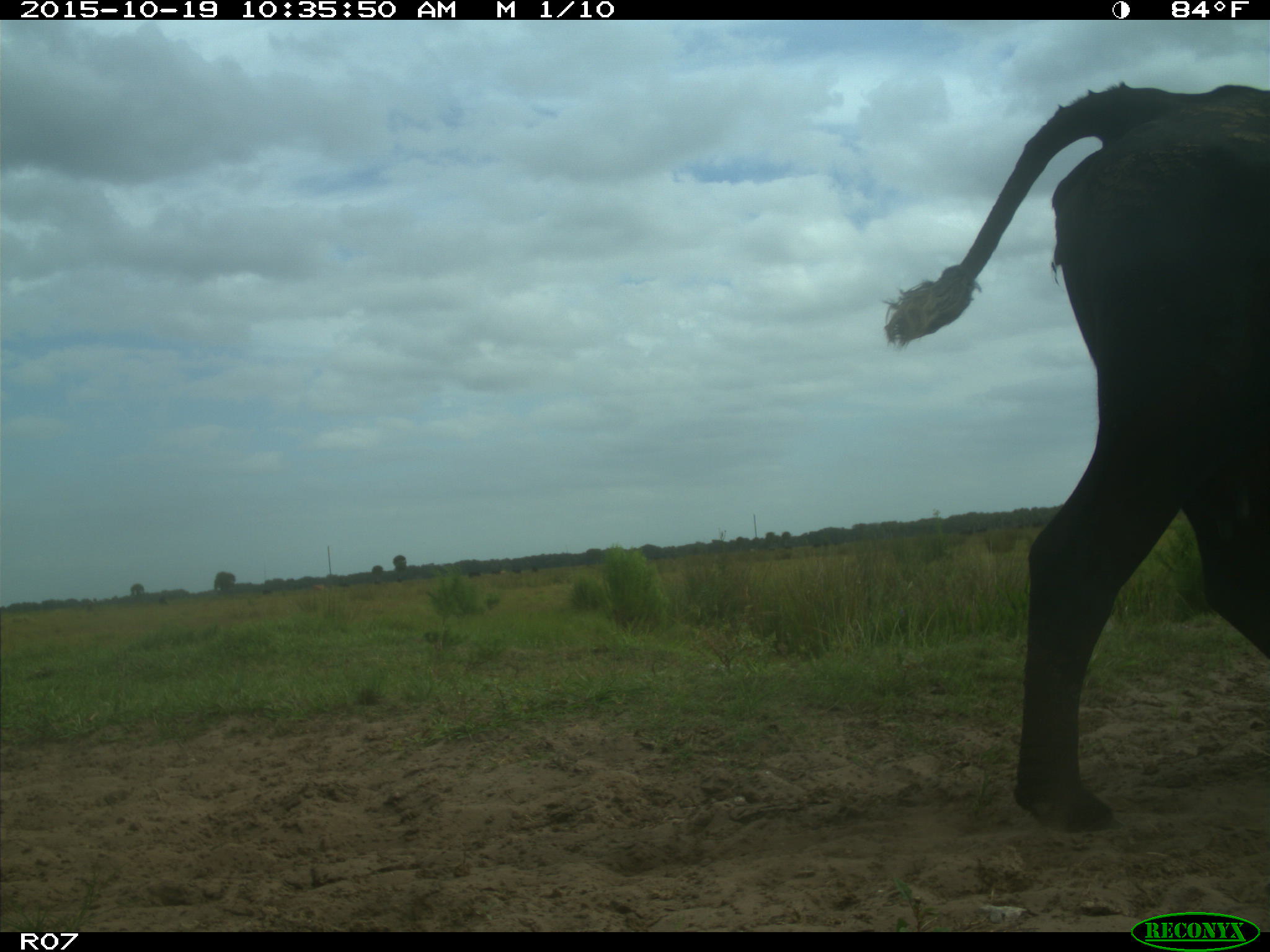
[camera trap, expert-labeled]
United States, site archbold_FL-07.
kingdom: Animalia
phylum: Chordata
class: Mammalia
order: Artiodactyla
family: Bovidae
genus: Bos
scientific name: Bos taurus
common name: domestic cow